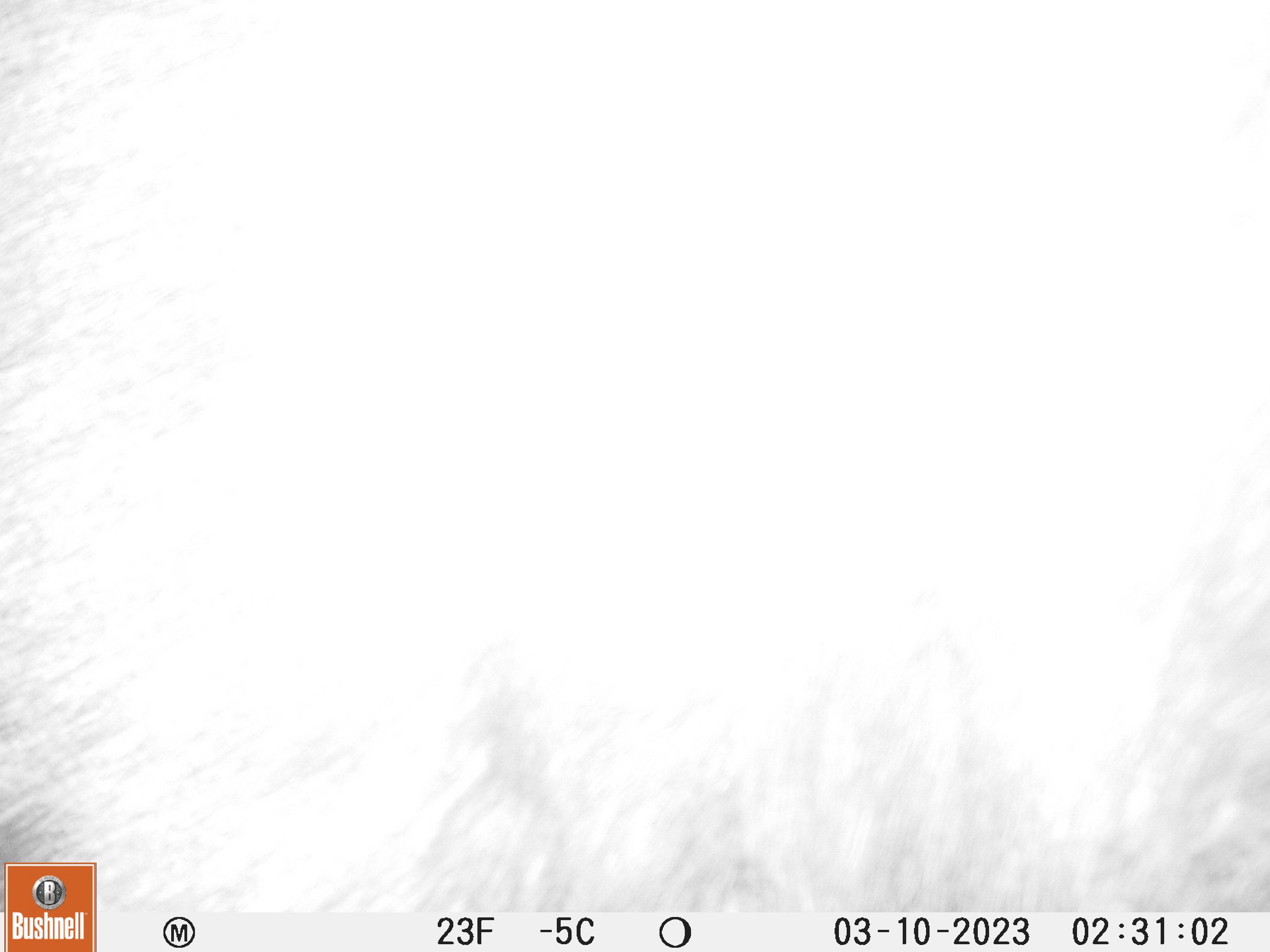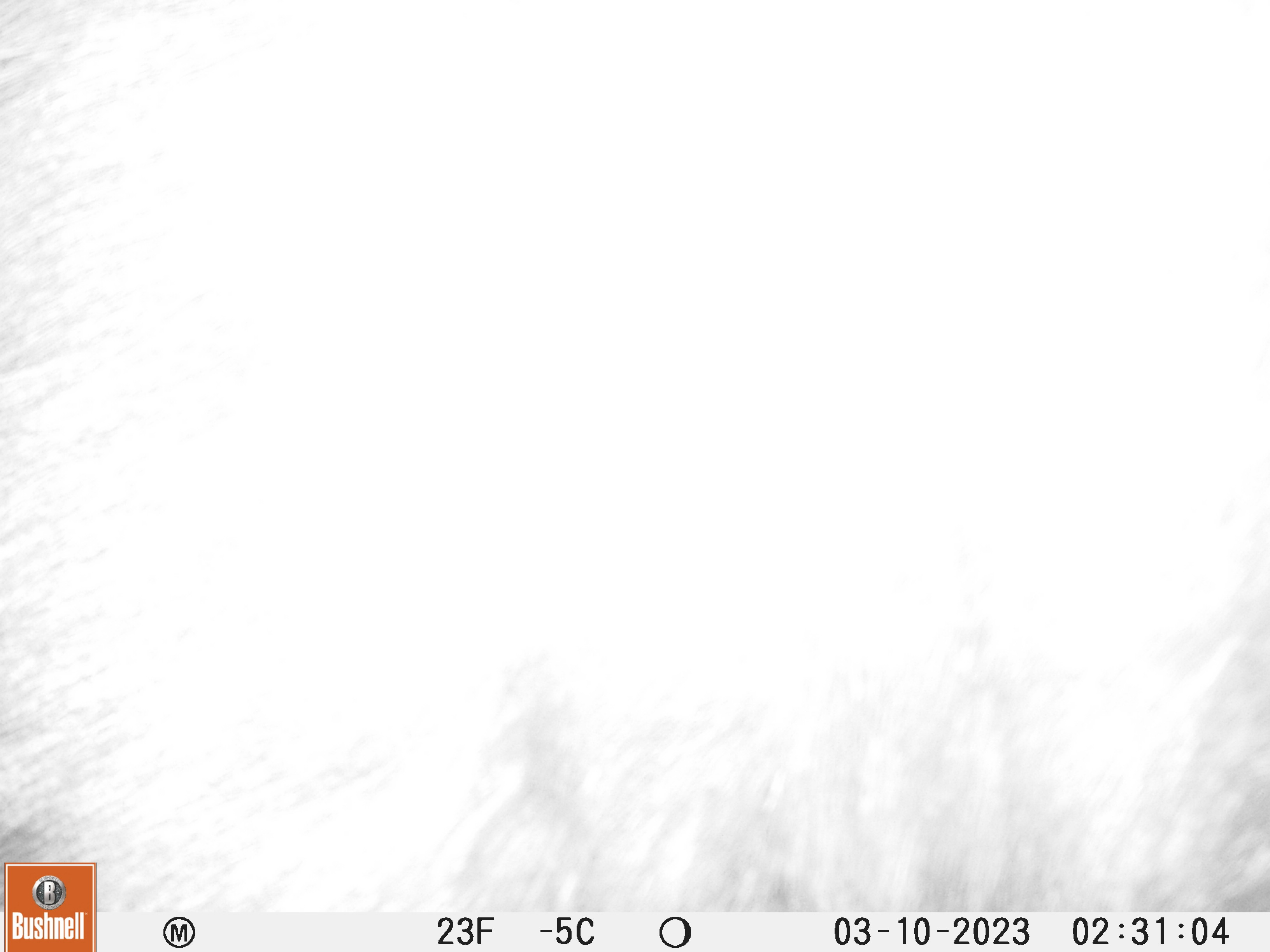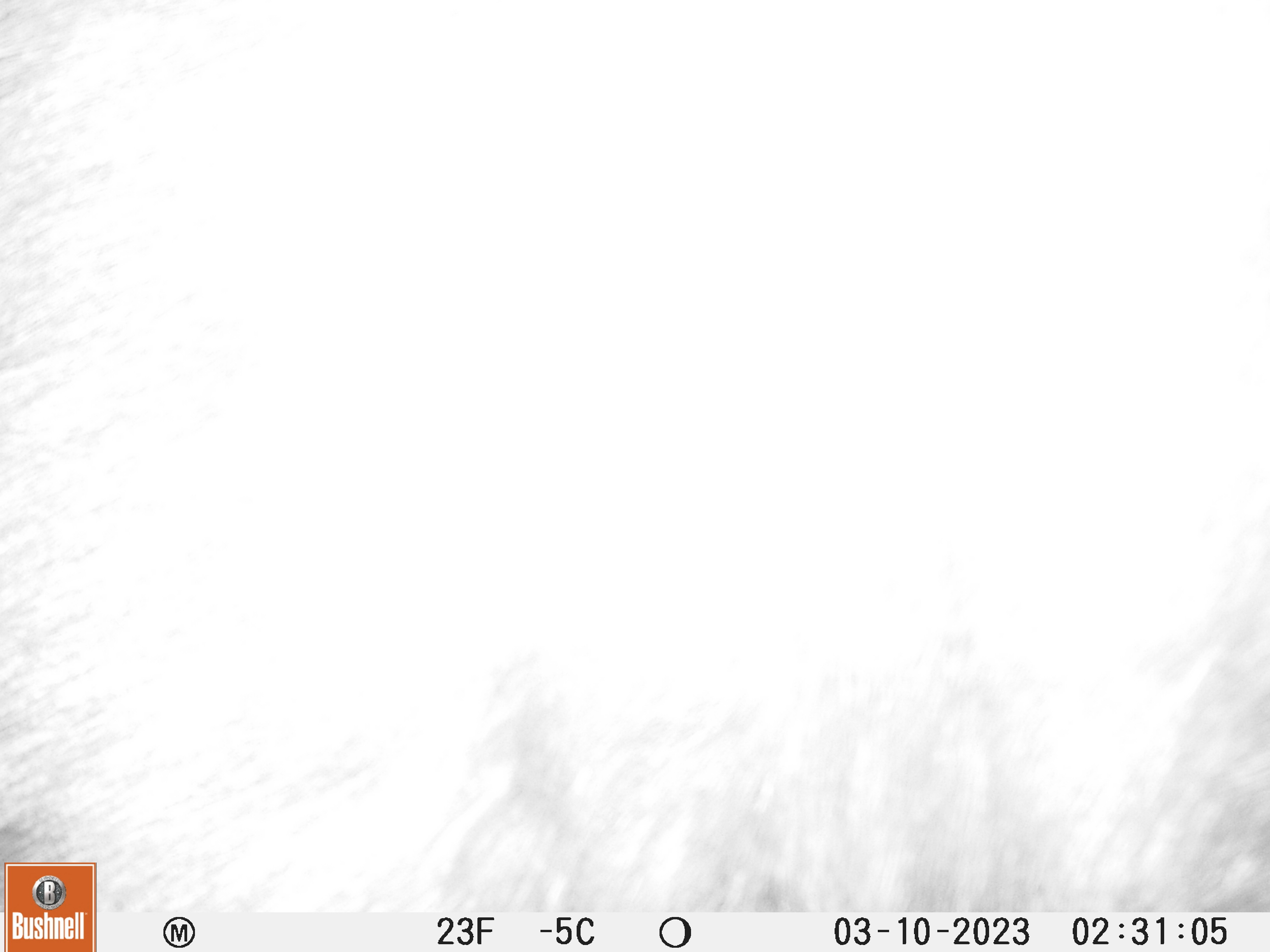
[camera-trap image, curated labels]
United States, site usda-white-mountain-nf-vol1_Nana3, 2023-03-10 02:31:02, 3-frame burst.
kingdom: Animalia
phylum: Chordata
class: Mammalia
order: Artiodactyla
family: Cervidae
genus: Alces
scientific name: Alces alces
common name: moose